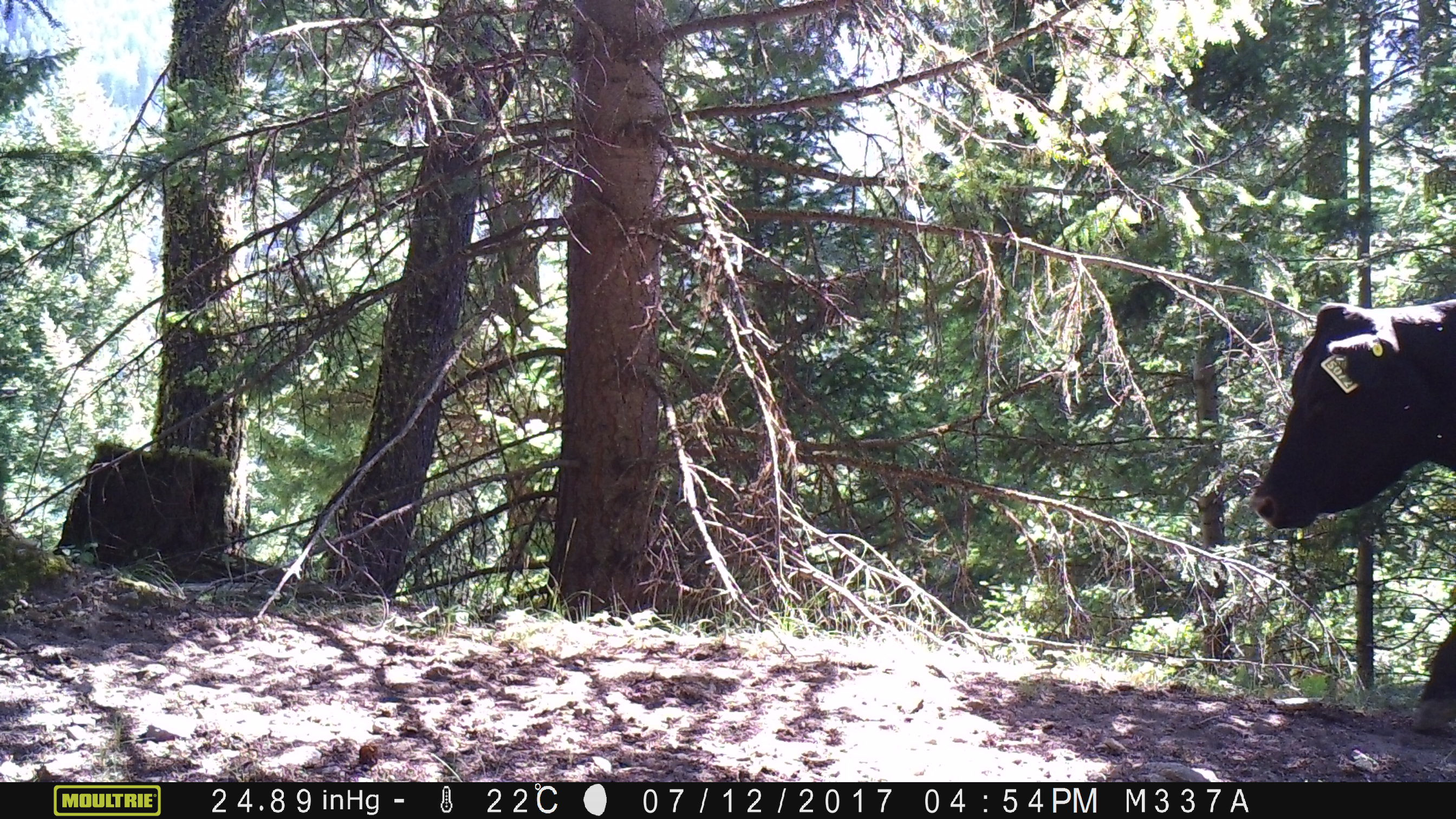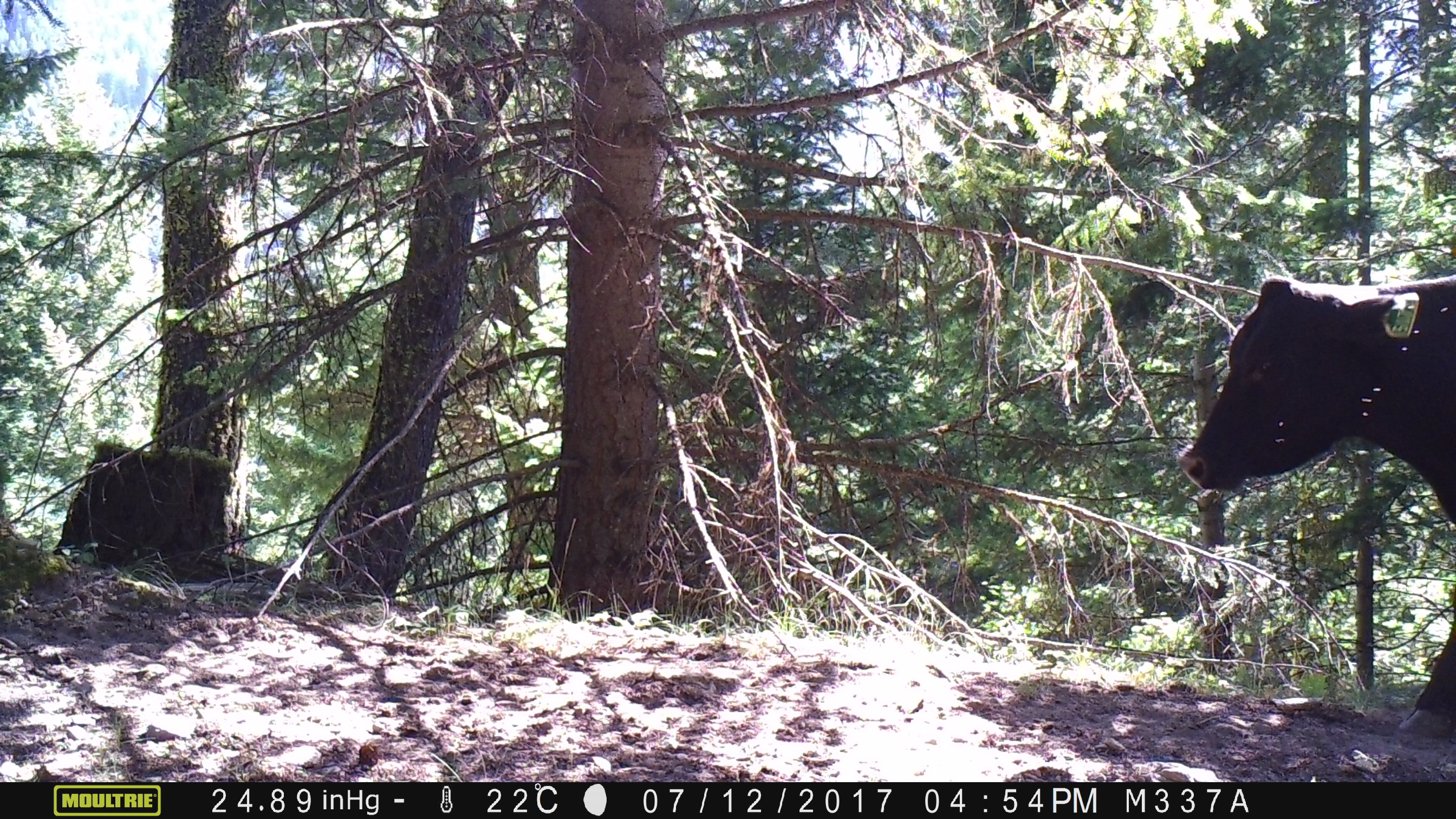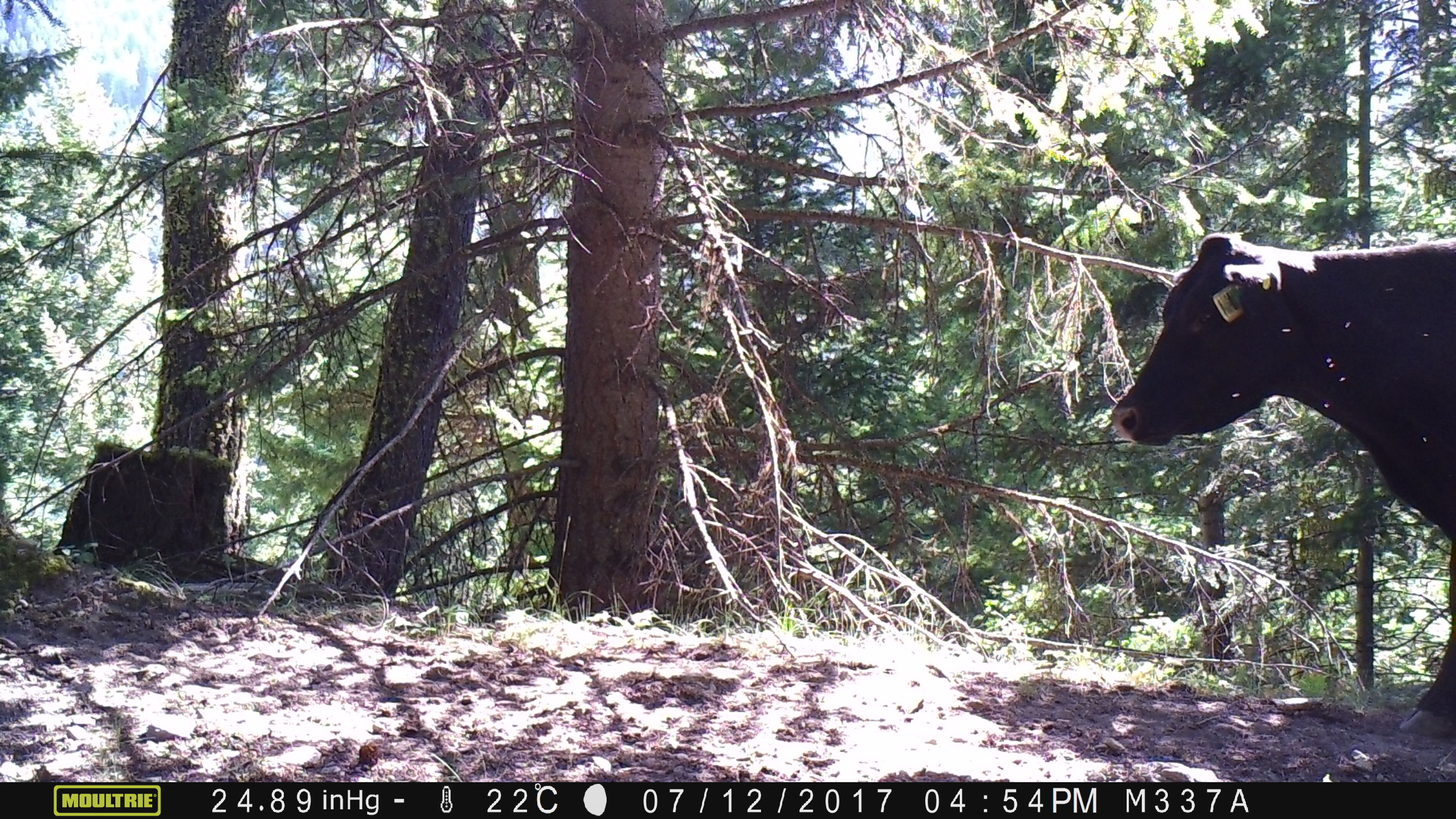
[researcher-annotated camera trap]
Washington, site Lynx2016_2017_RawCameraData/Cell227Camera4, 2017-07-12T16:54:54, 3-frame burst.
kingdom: Animalia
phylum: Chordata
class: Mammalia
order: Artiodactyla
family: Bovidae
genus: Bos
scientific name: Bos taurus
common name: domestic cattle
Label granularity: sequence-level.